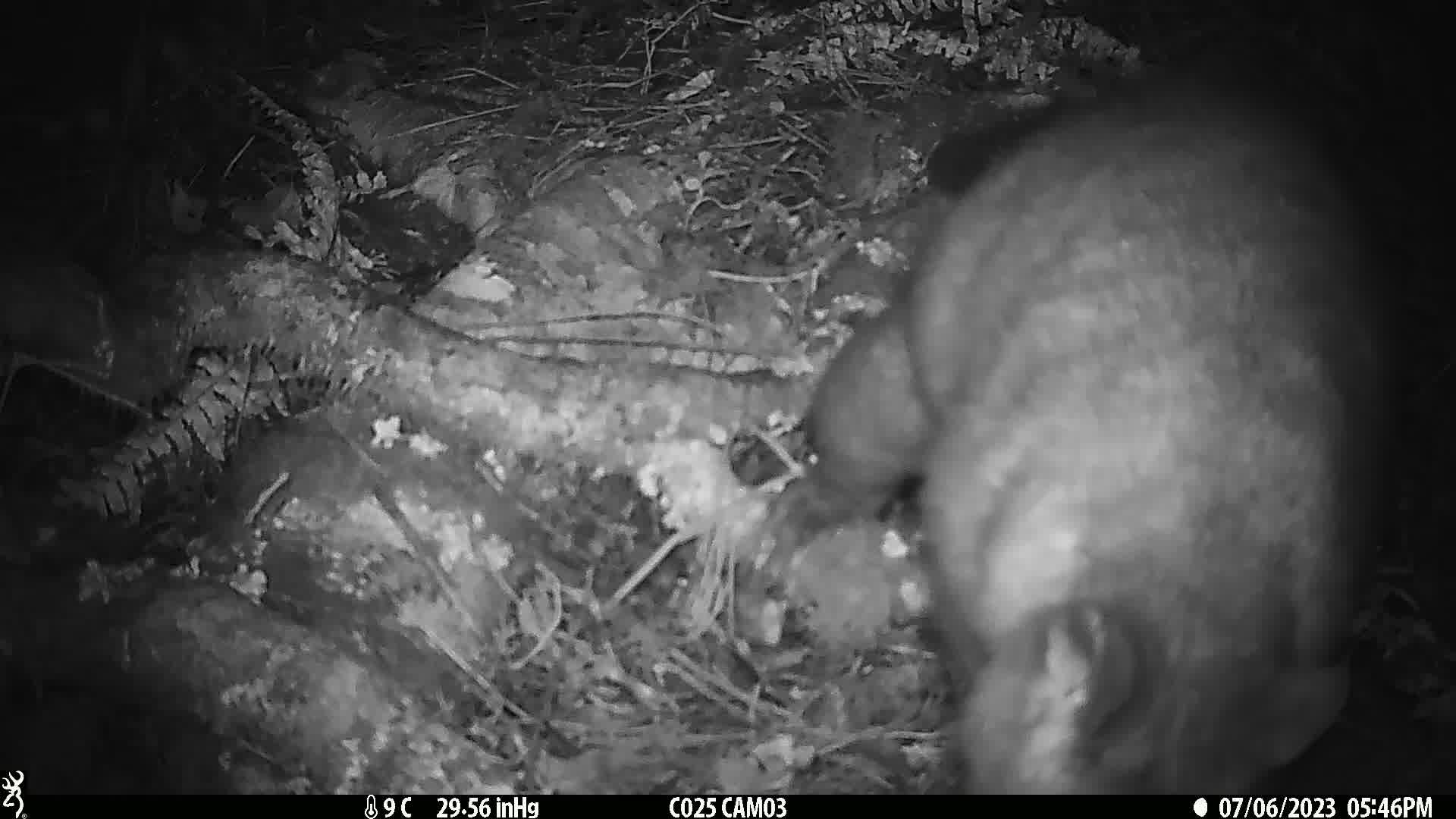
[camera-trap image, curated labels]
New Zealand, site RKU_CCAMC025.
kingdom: Animalia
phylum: Chordata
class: Mammalia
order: Diprotodontia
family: Phalangeridae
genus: Trichosurus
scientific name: Trichosurus vulpecula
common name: common brushtail possum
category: possum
Possum (common brushtail possum) (Trichosurus vulpecula).